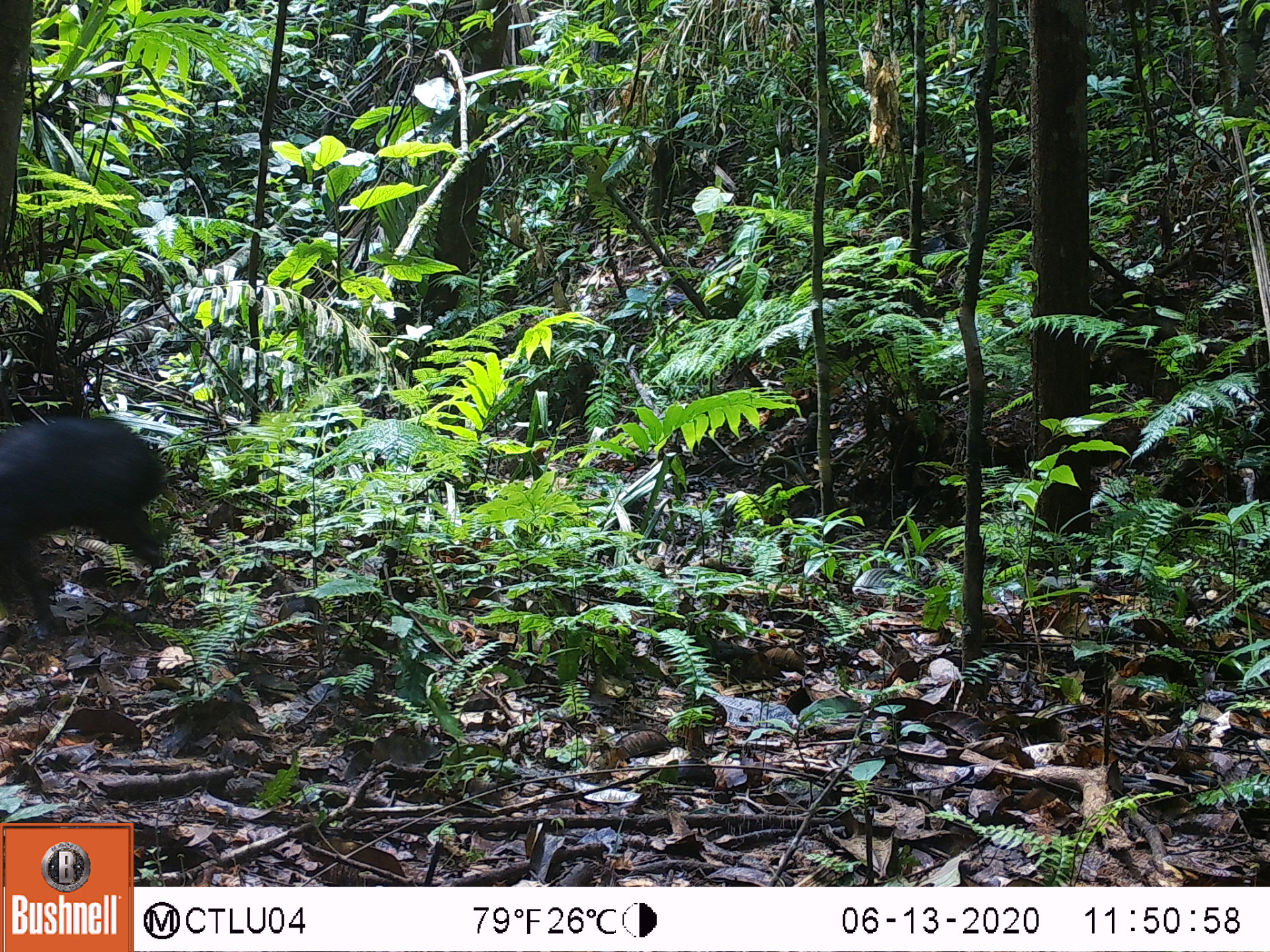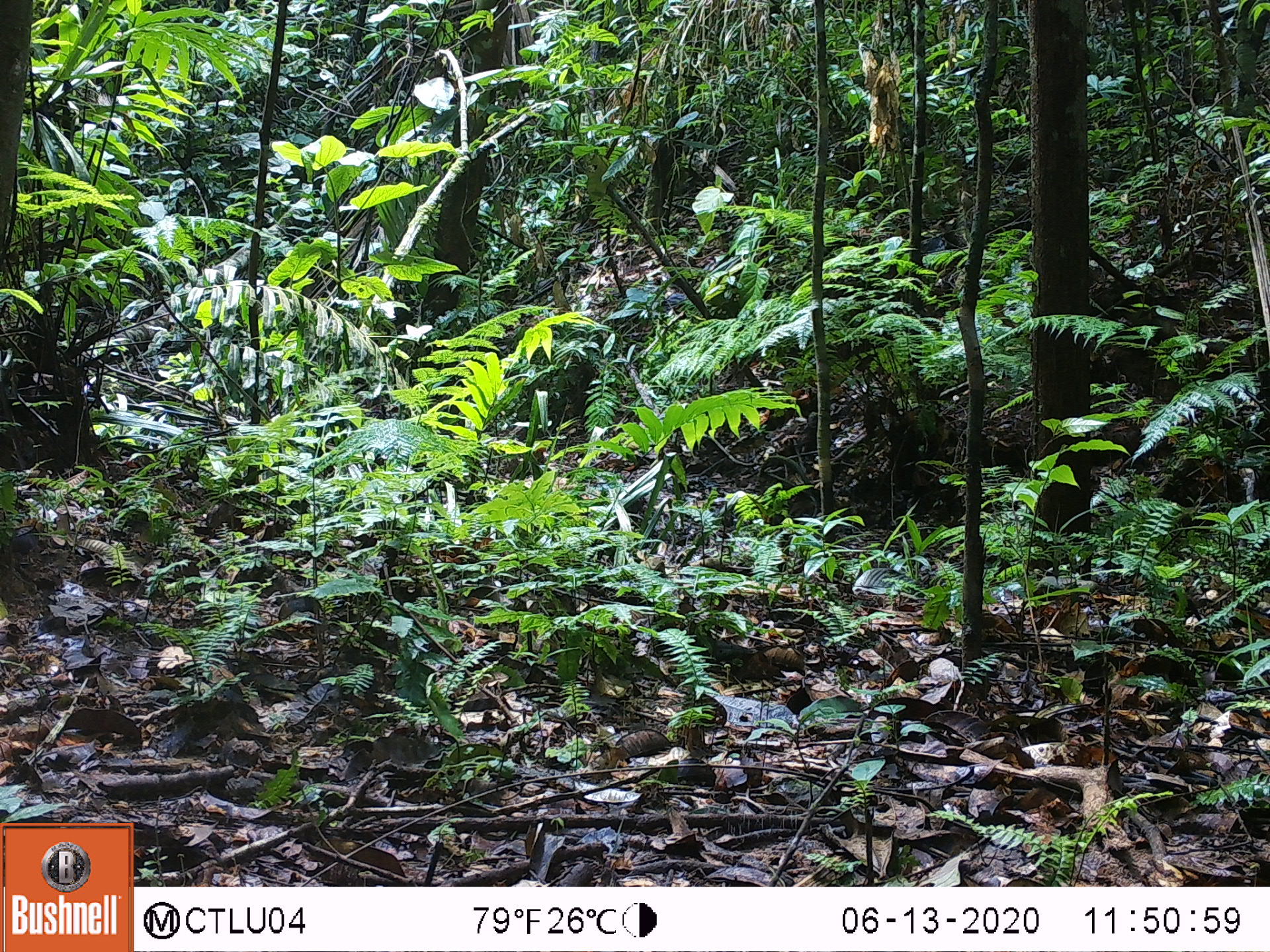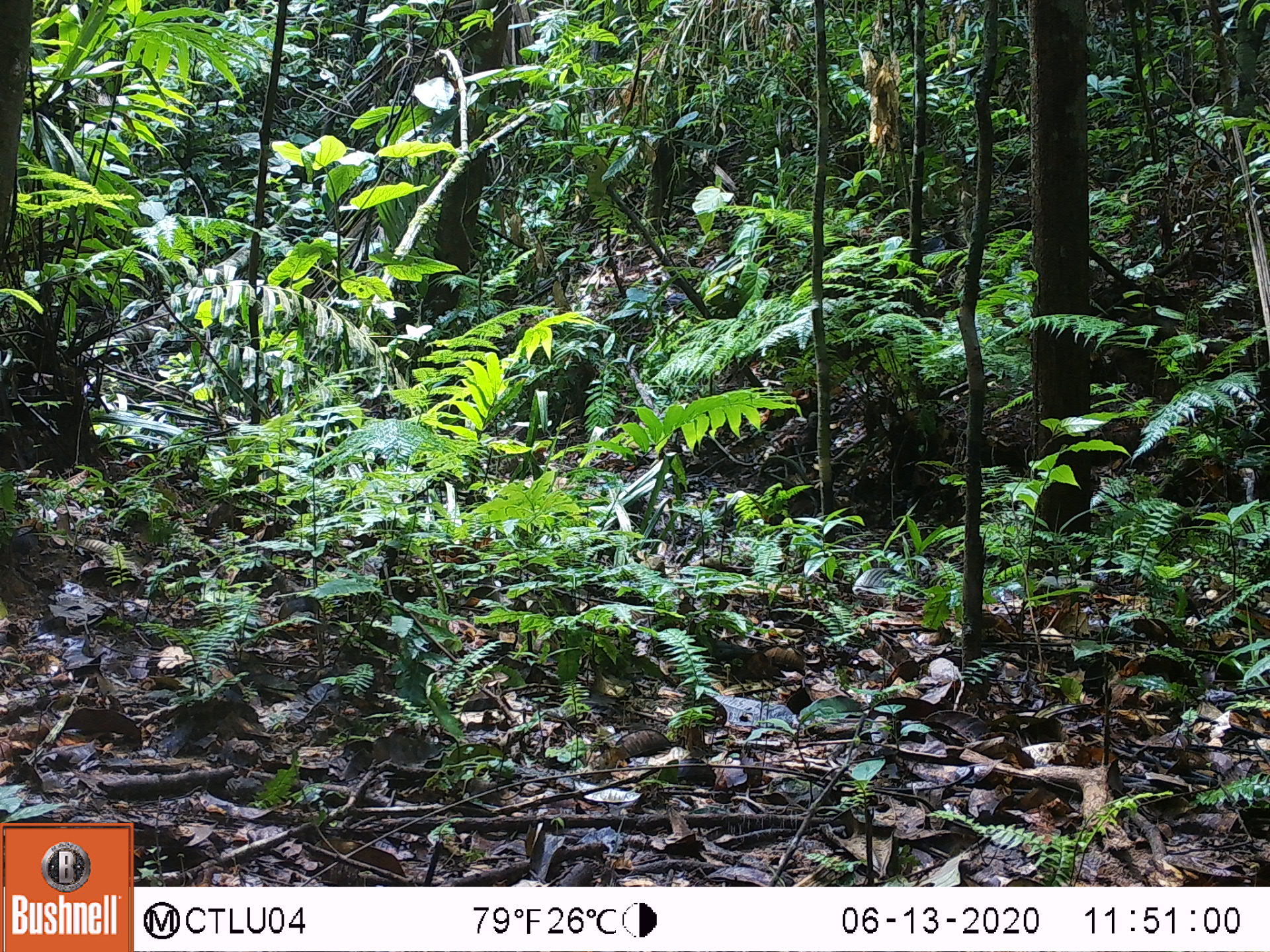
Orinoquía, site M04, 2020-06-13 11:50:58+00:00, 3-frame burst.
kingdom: Animalia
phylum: Chordata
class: Mammalia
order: Rodentia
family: Dasyproctidae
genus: Dasyprocta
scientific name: Dasyprocta fuliginosa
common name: black agouti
Black agouti (Dasyprocta fuliginosa).